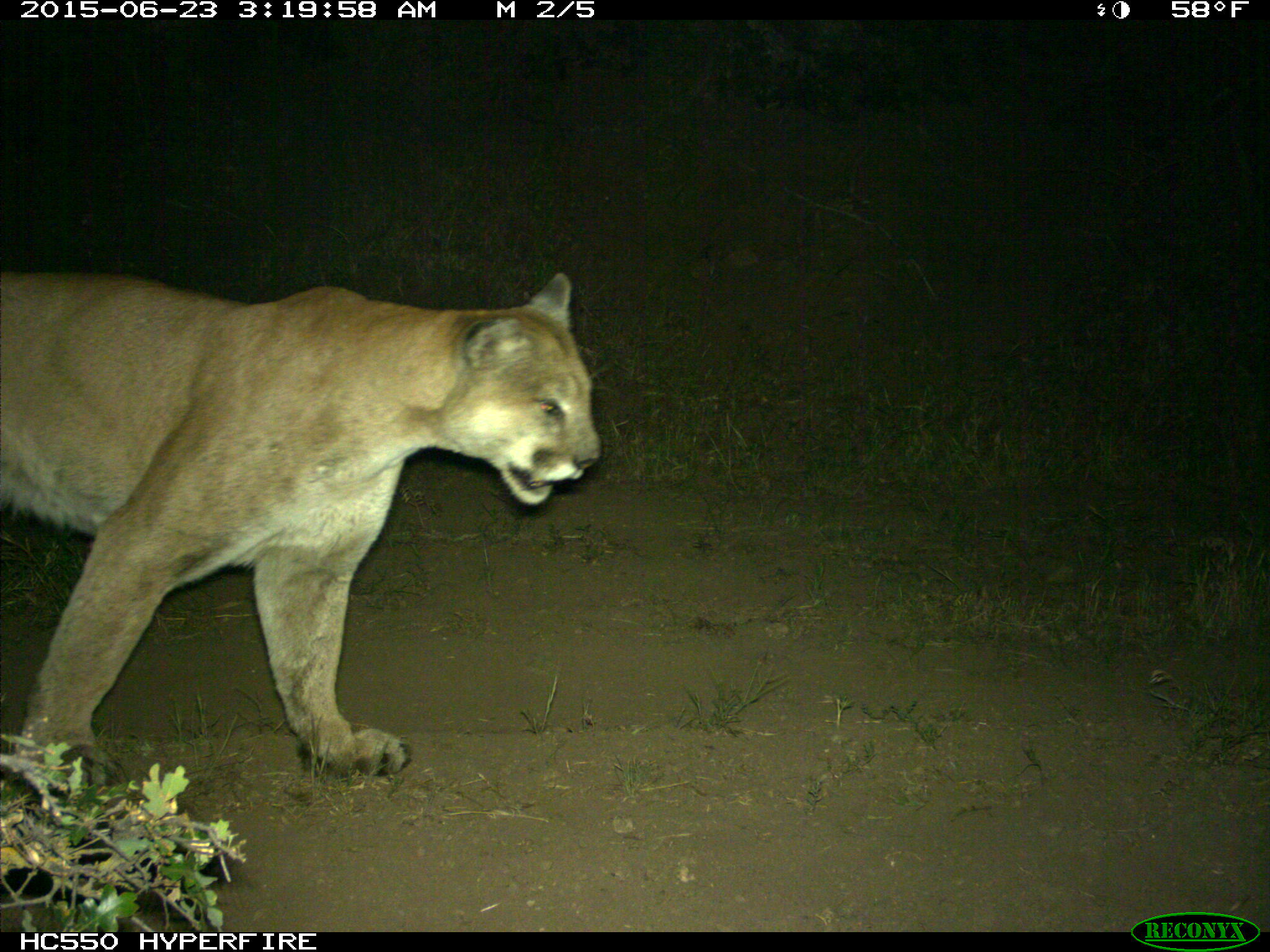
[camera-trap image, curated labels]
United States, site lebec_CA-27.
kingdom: Animalia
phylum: Chordata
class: Mammalia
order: Carnivora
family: Felidae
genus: Puma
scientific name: Puma concolor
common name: mountain lion